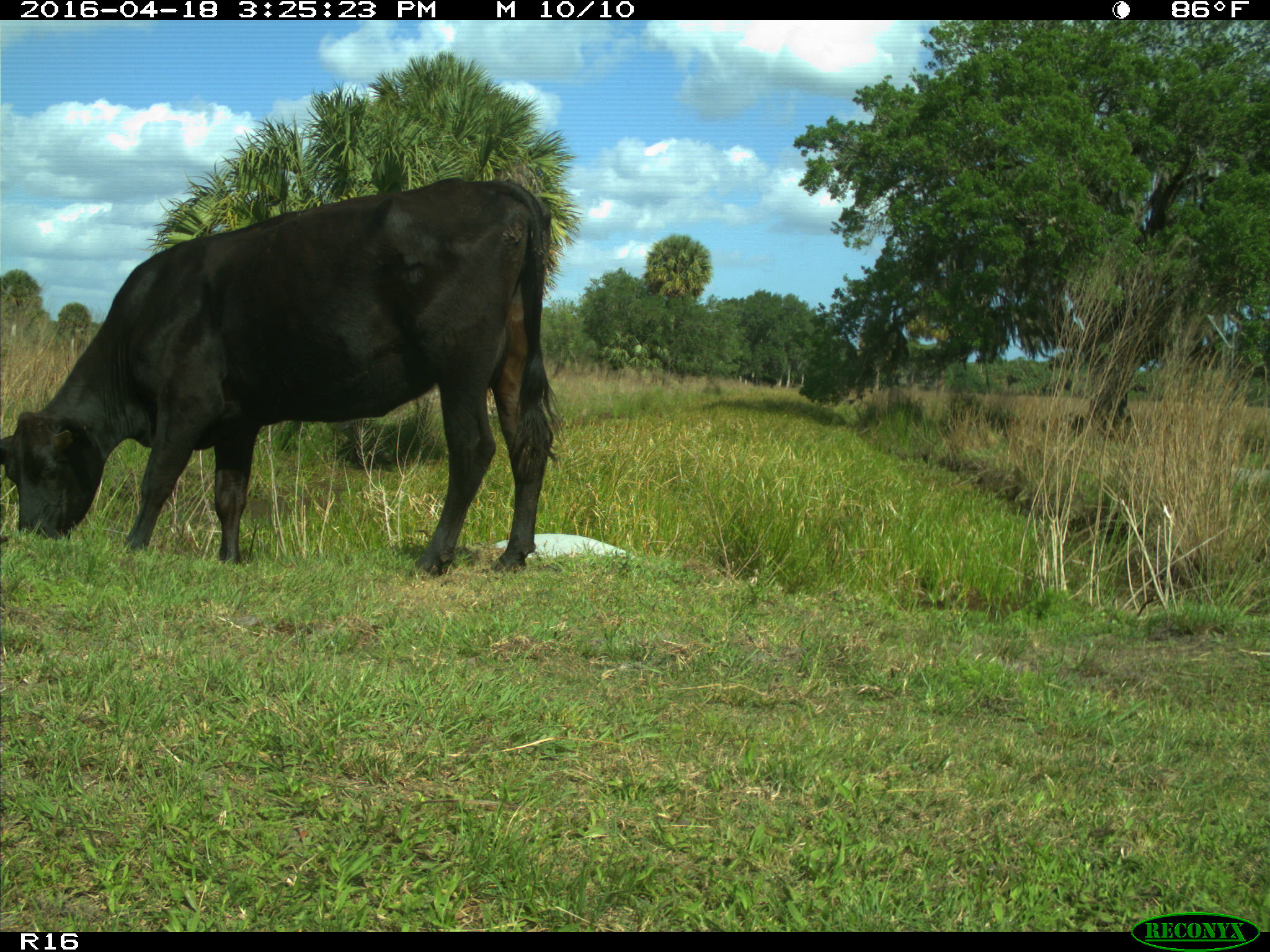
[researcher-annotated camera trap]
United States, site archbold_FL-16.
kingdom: Animalia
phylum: Chordata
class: Mammalia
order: Artiodactyla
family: Bovidae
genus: Bos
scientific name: Bos taurus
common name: domestic cow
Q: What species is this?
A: Bos taurus (domestic cow).